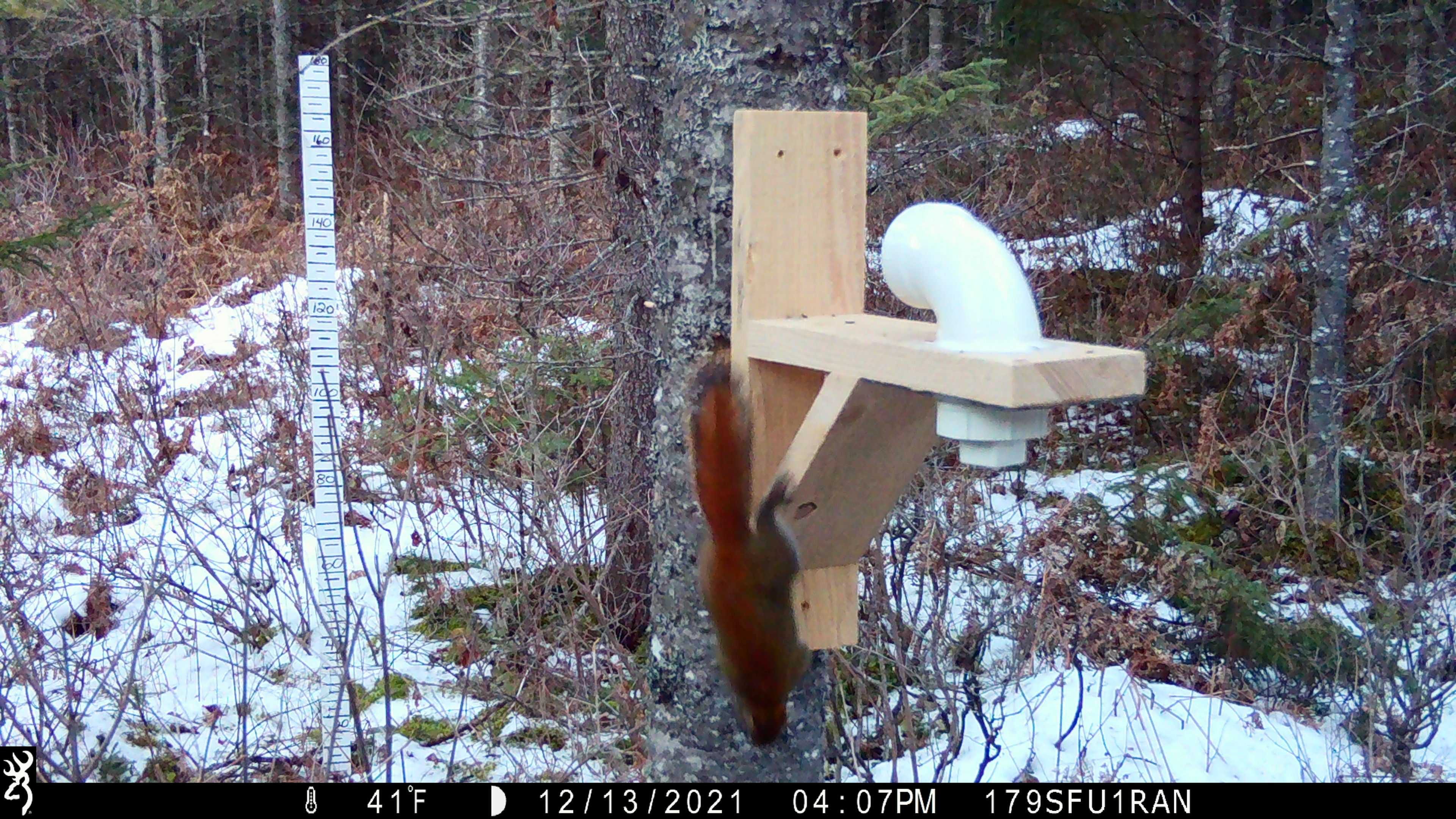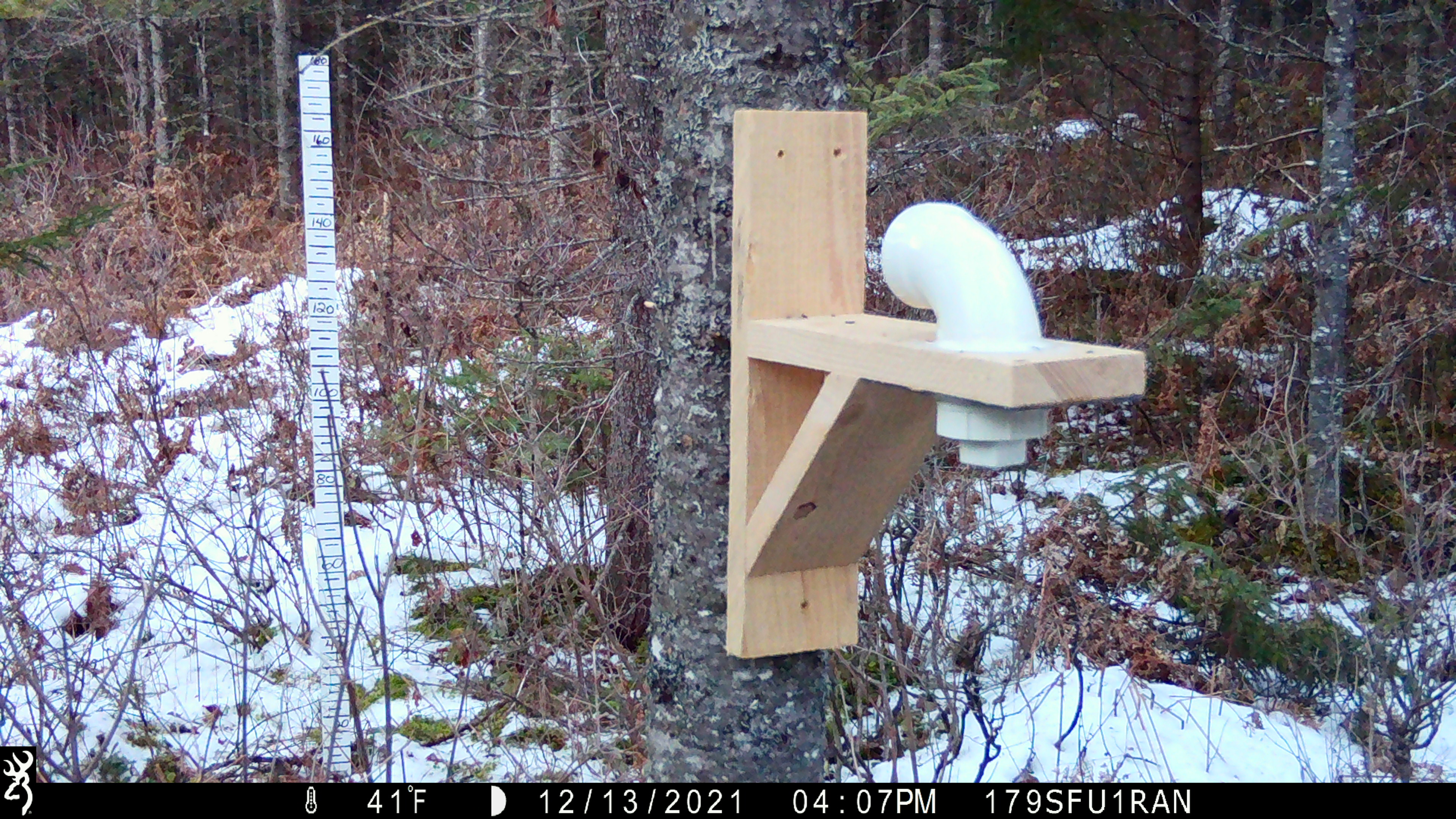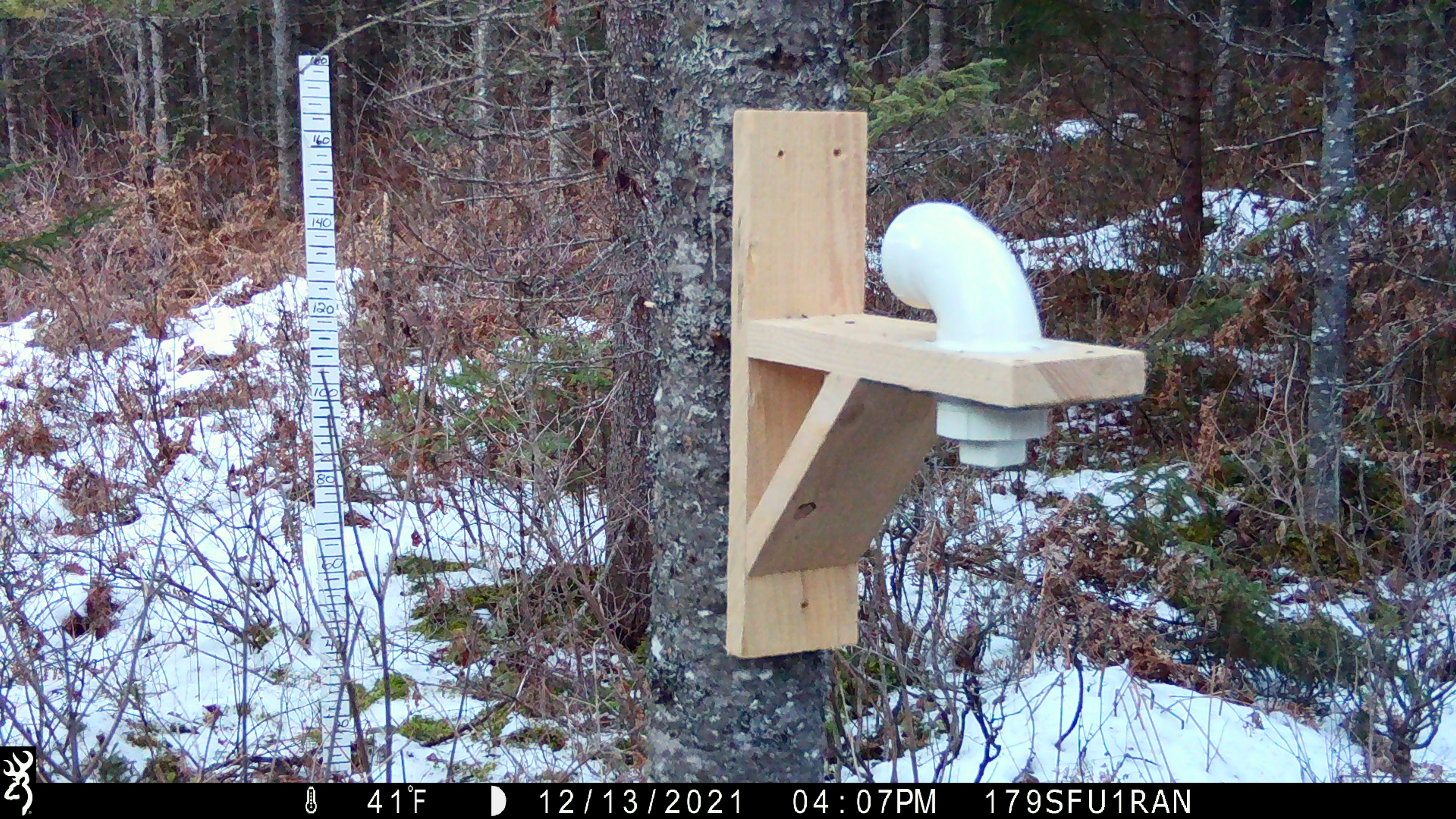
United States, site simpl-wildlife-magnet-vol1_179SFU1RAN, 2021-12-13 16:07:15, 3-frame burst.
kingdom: Animalia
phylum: Chordata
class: Mammalia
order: Rodentia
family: Sciuridae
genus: Tamiasciurus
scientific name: Tamiasciurus hudsonicus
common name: red squirrel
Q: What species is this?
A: Red squirrel (Tamiasciurus hudsonicus).